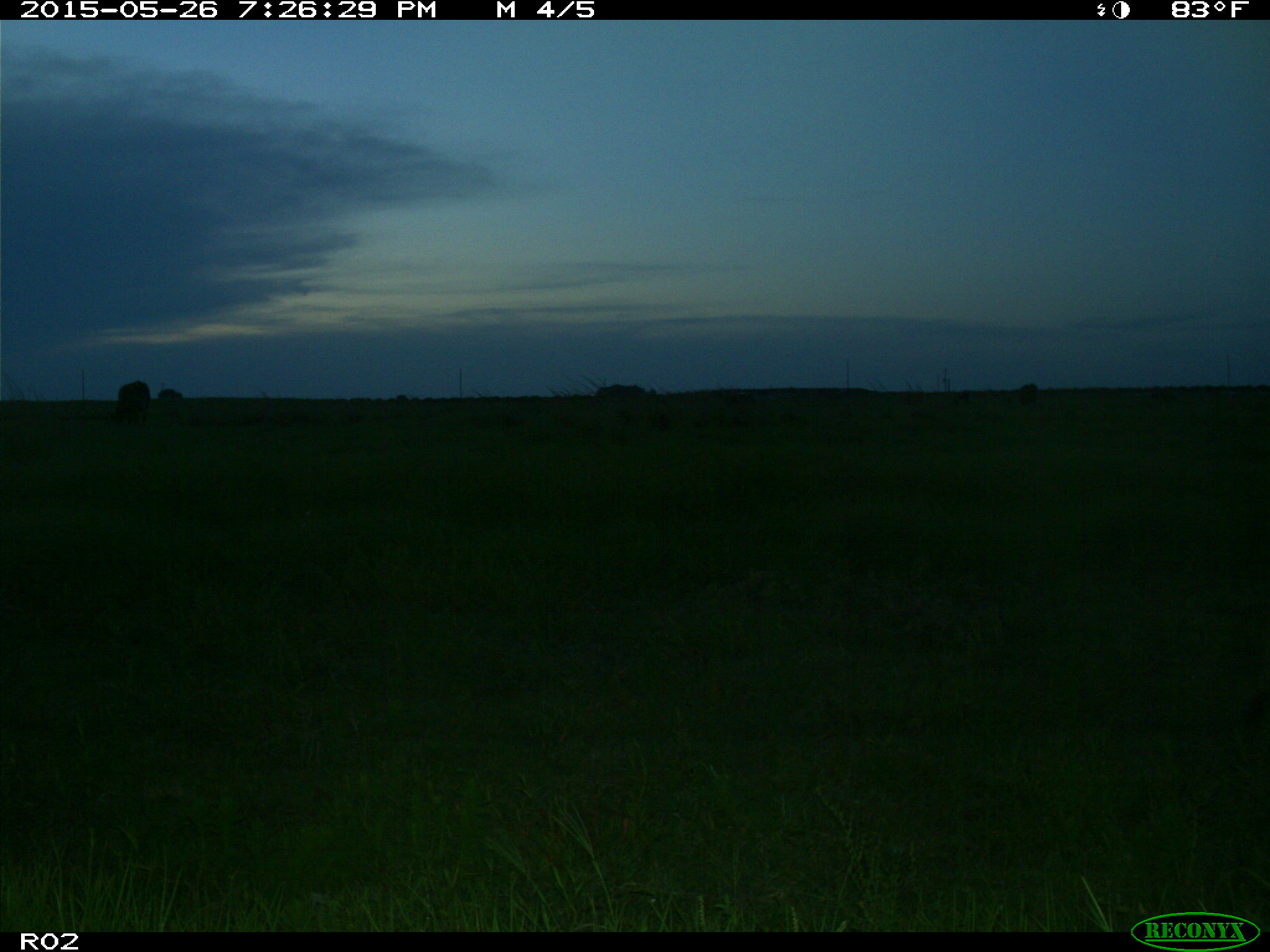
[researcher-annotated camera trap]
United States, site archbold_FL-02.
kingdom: Animalia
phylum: Chordata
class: Mammalia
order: Artiodactyla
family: Bovidae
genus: Bos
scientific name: Bos taurus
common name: domestic cow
Bos taurus (domestic cow).